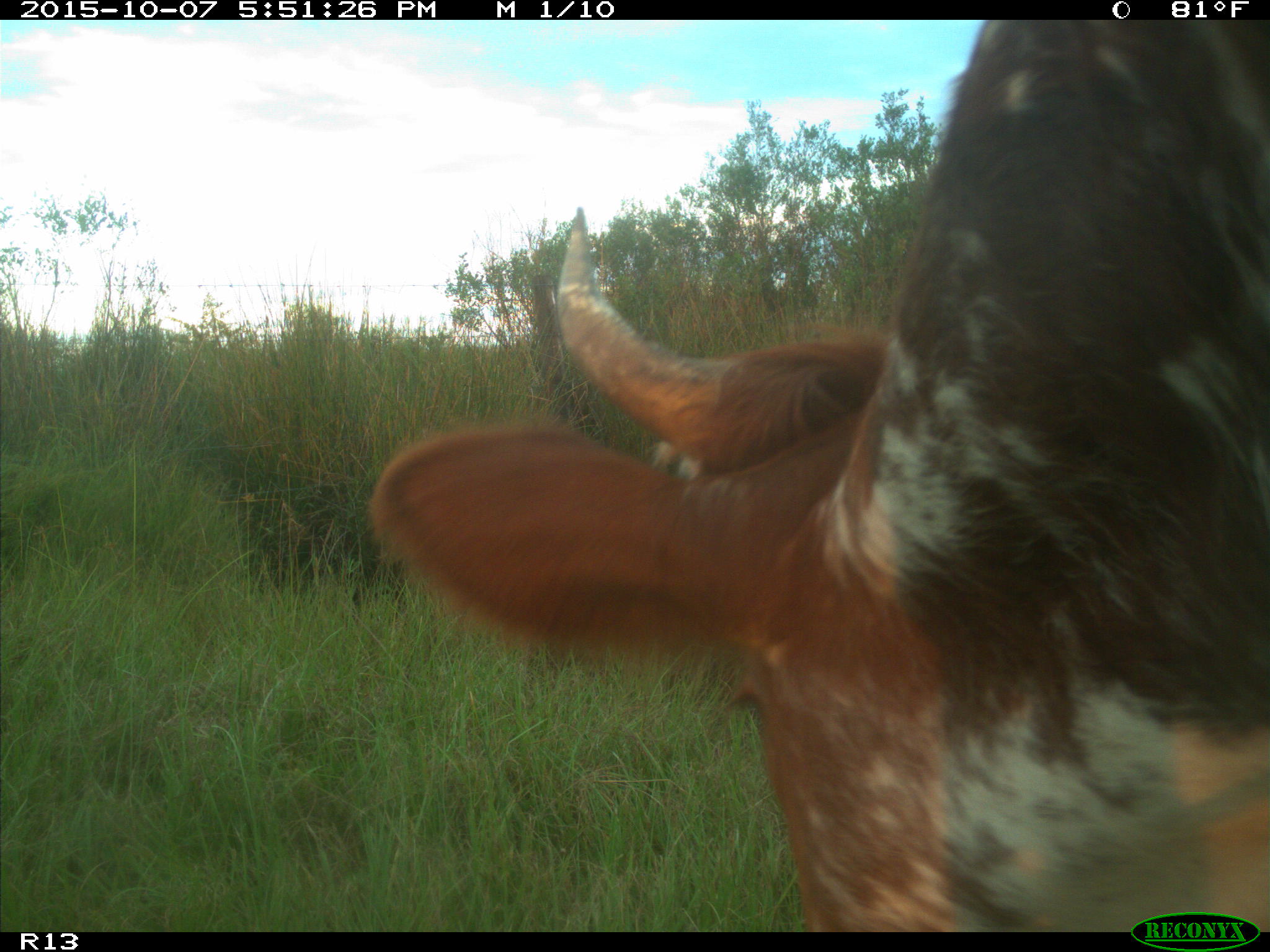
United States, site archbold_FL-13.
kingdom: Animalia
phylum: Chordata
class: Mammalia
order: Artiodactyla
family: Bovidae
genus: Bos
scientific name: Bos taurus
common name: domestic cow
Bos taurus (domestic cow).